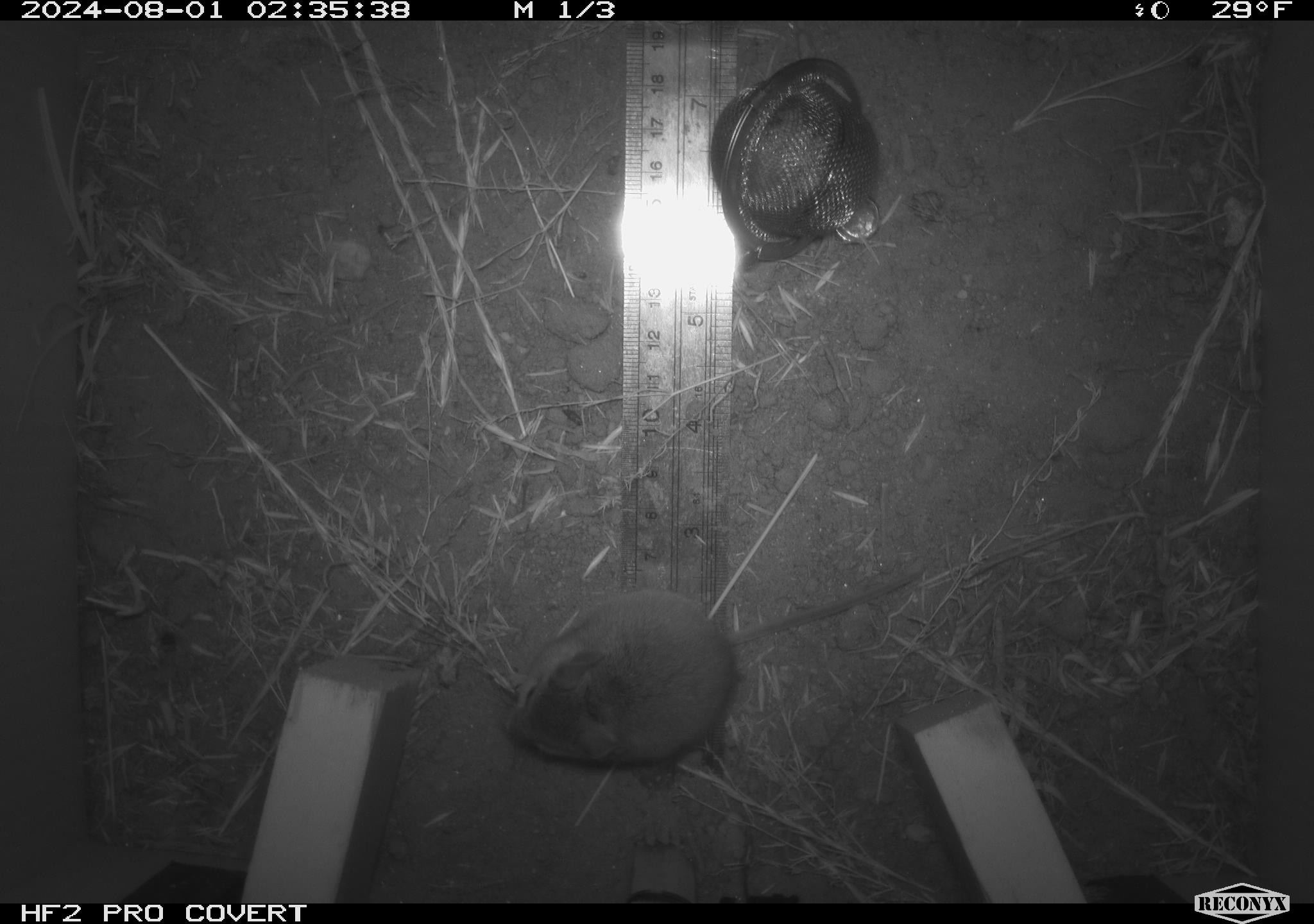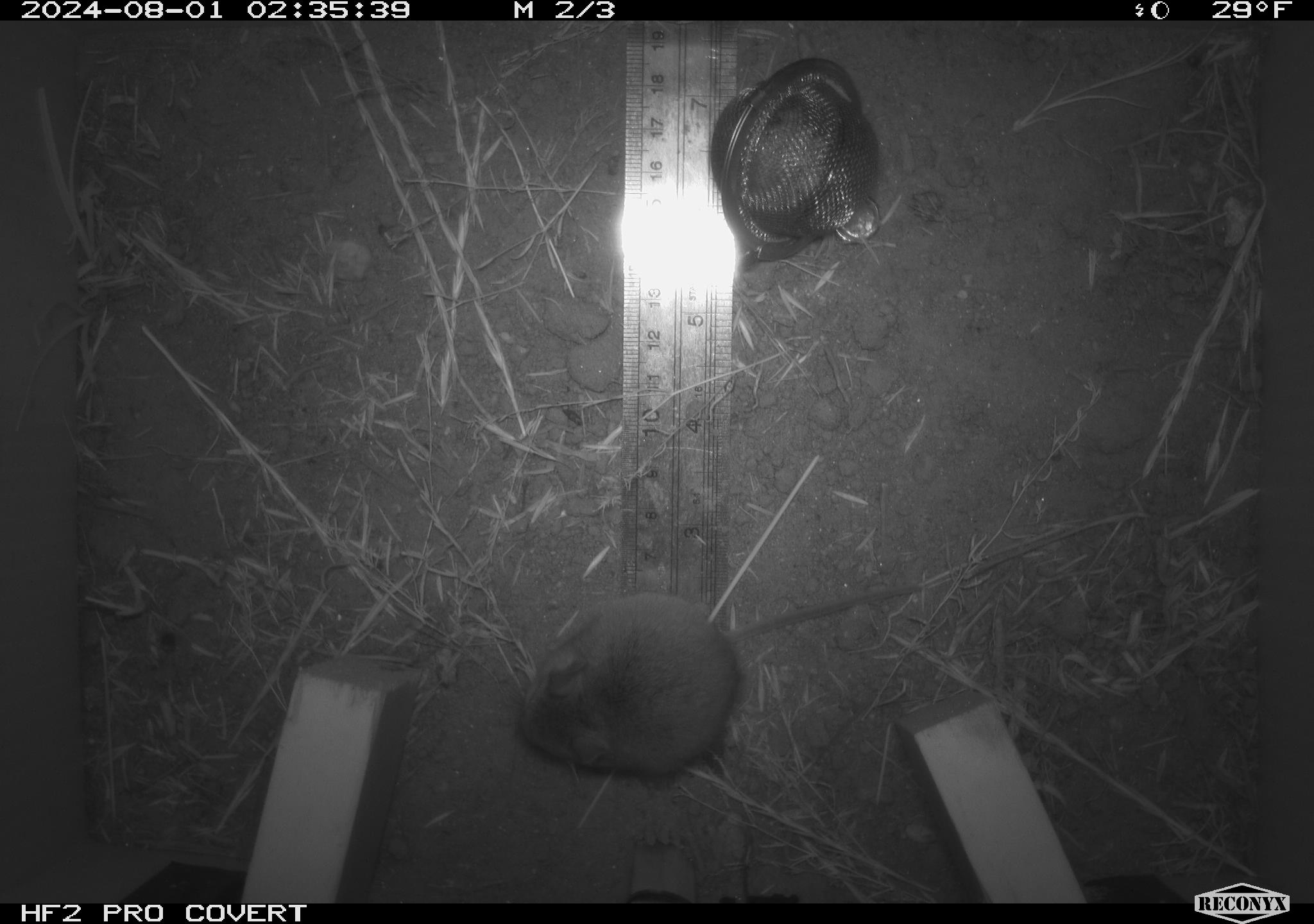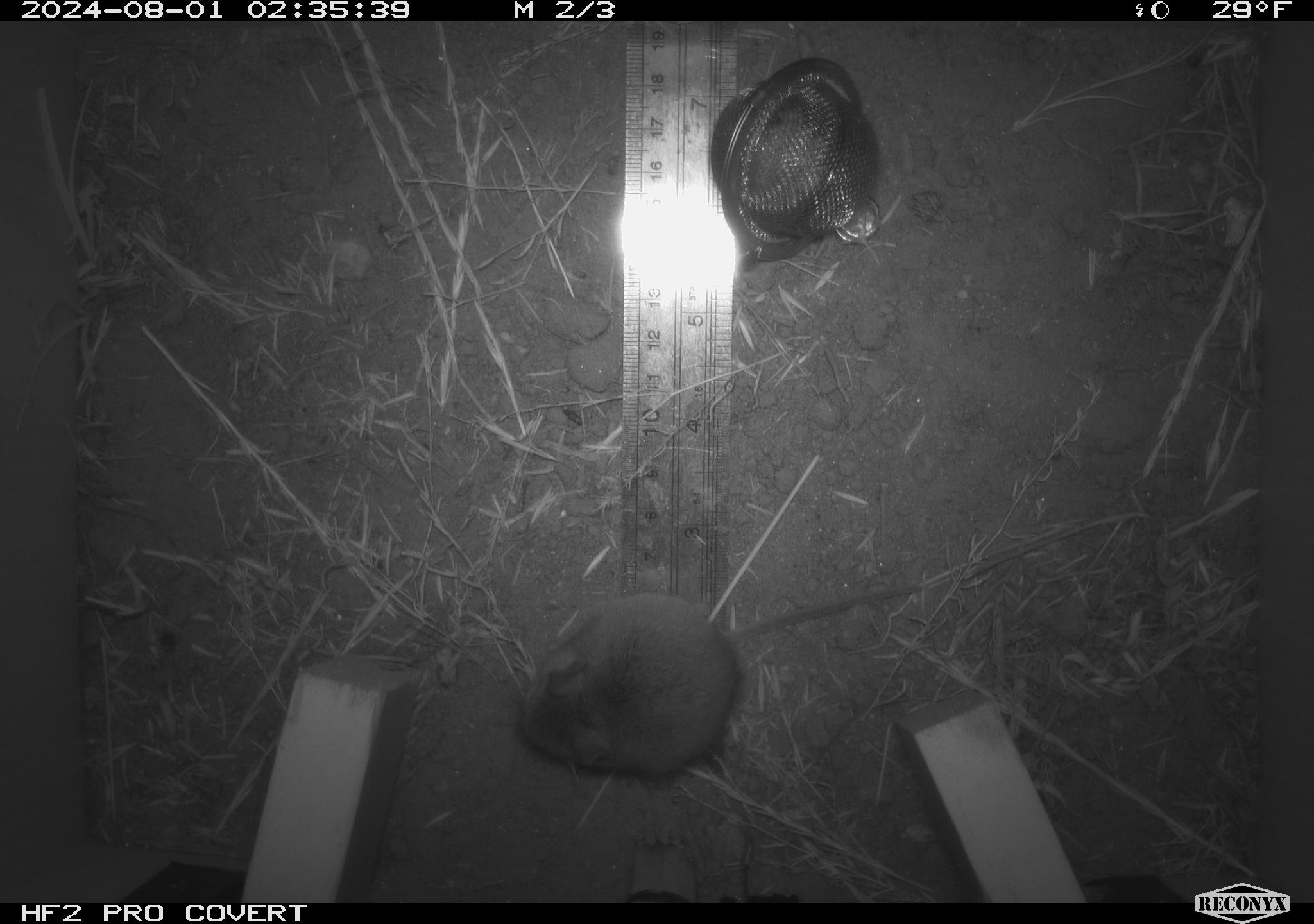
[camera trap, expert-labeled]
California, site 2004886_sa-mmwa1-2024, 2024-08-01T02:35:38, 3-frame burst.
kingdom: Animalia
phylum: Chordata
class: Mammalia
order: Rodentia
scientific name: Rodentia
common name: mouse species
Mouse species (Rodentia).